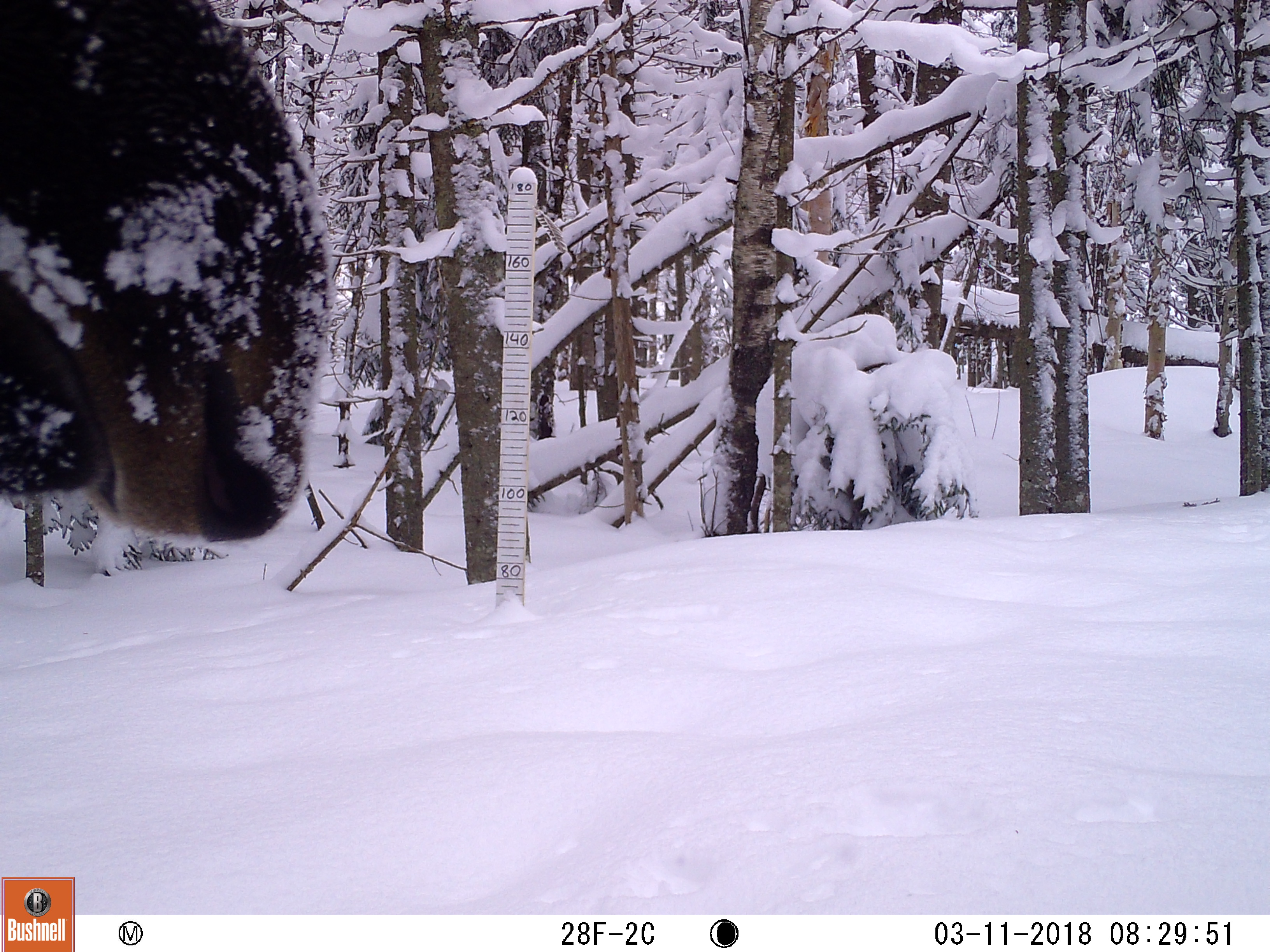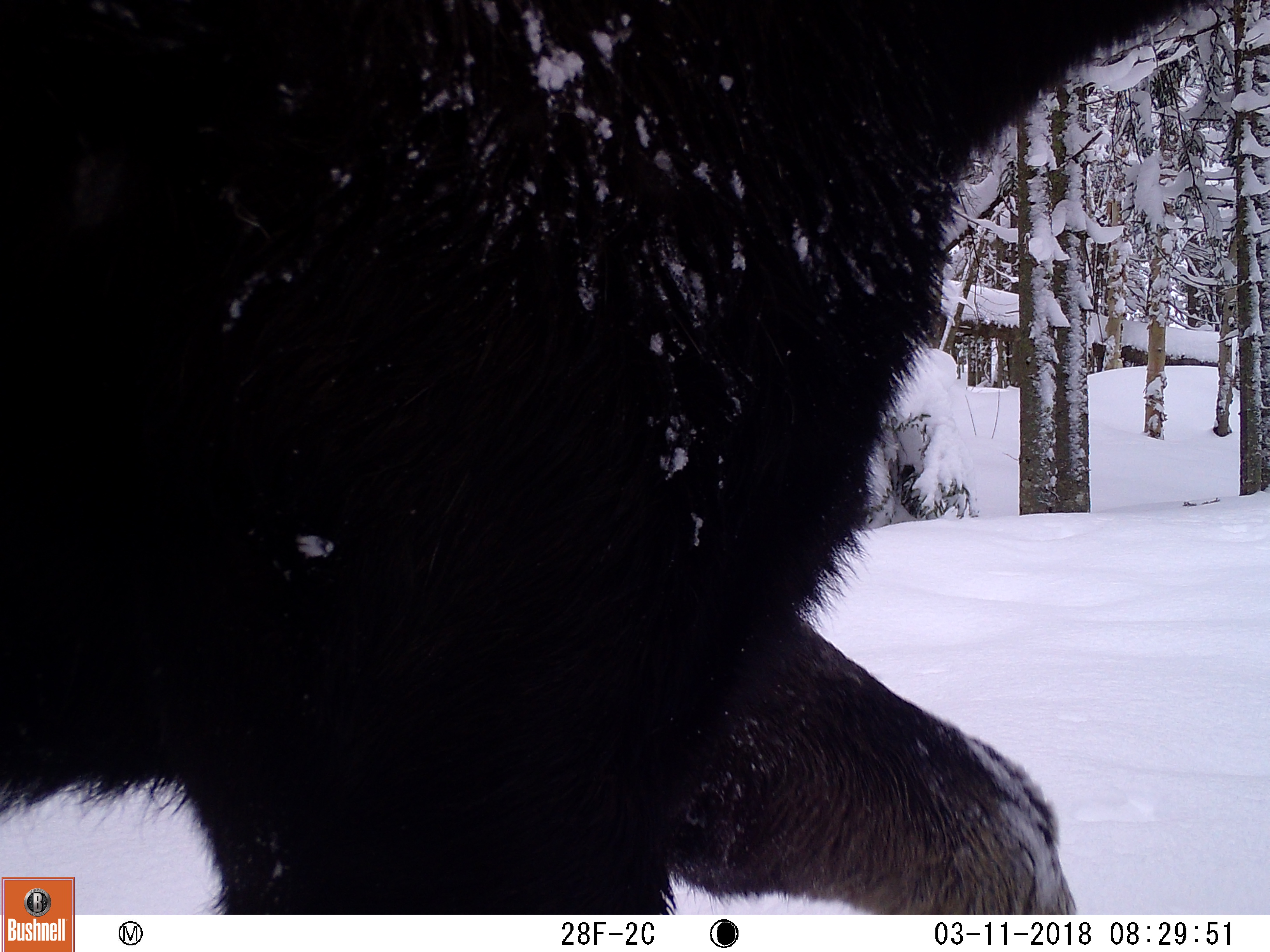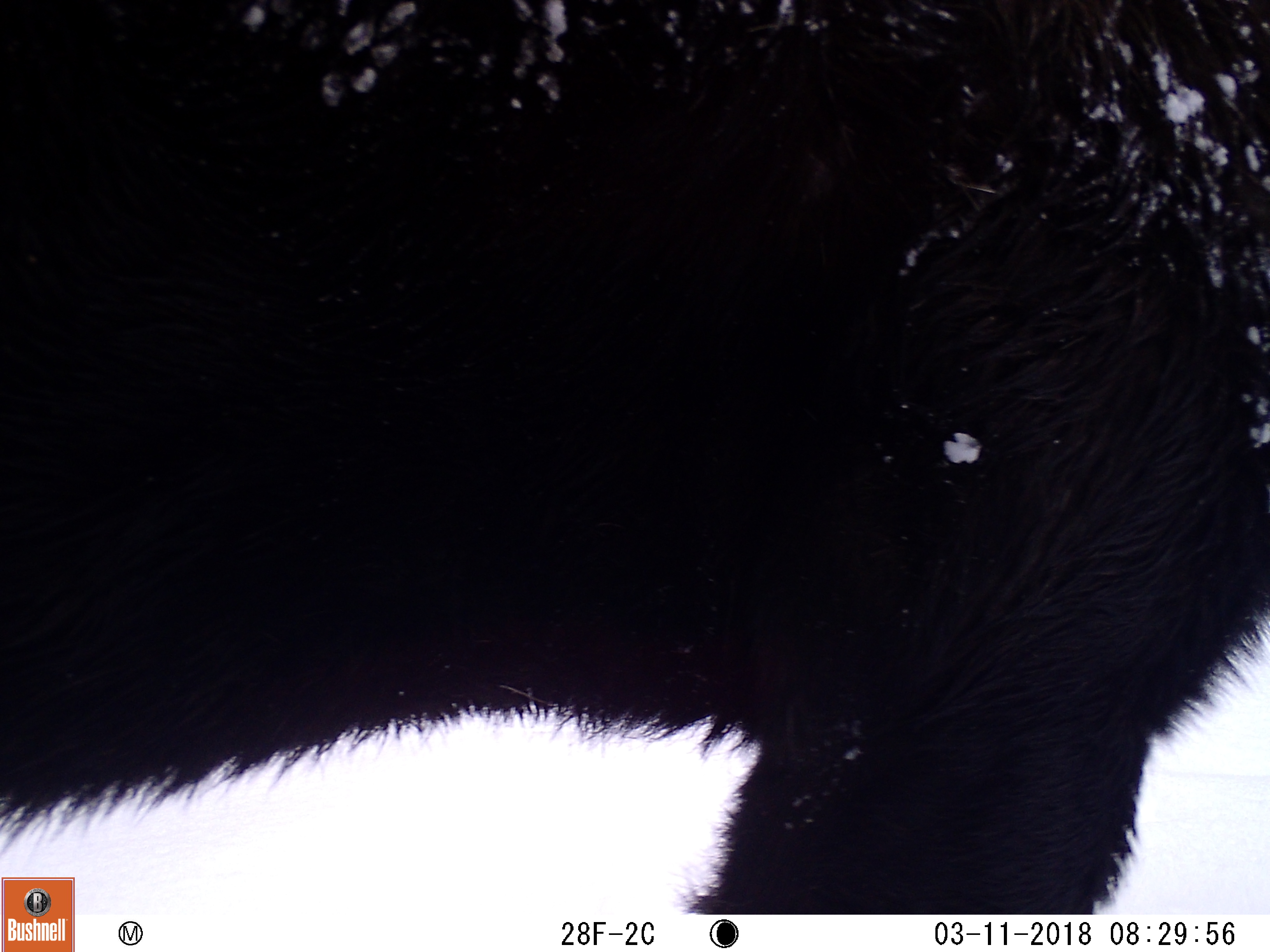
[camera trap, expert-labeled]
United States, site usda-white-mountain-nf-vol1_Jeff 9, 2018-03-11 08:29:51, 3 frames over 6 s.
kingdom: Animalia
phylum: Chordata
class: Mammalia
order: Artiodactyla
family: Cervidae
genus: Alces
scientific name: Alces alces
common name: moose